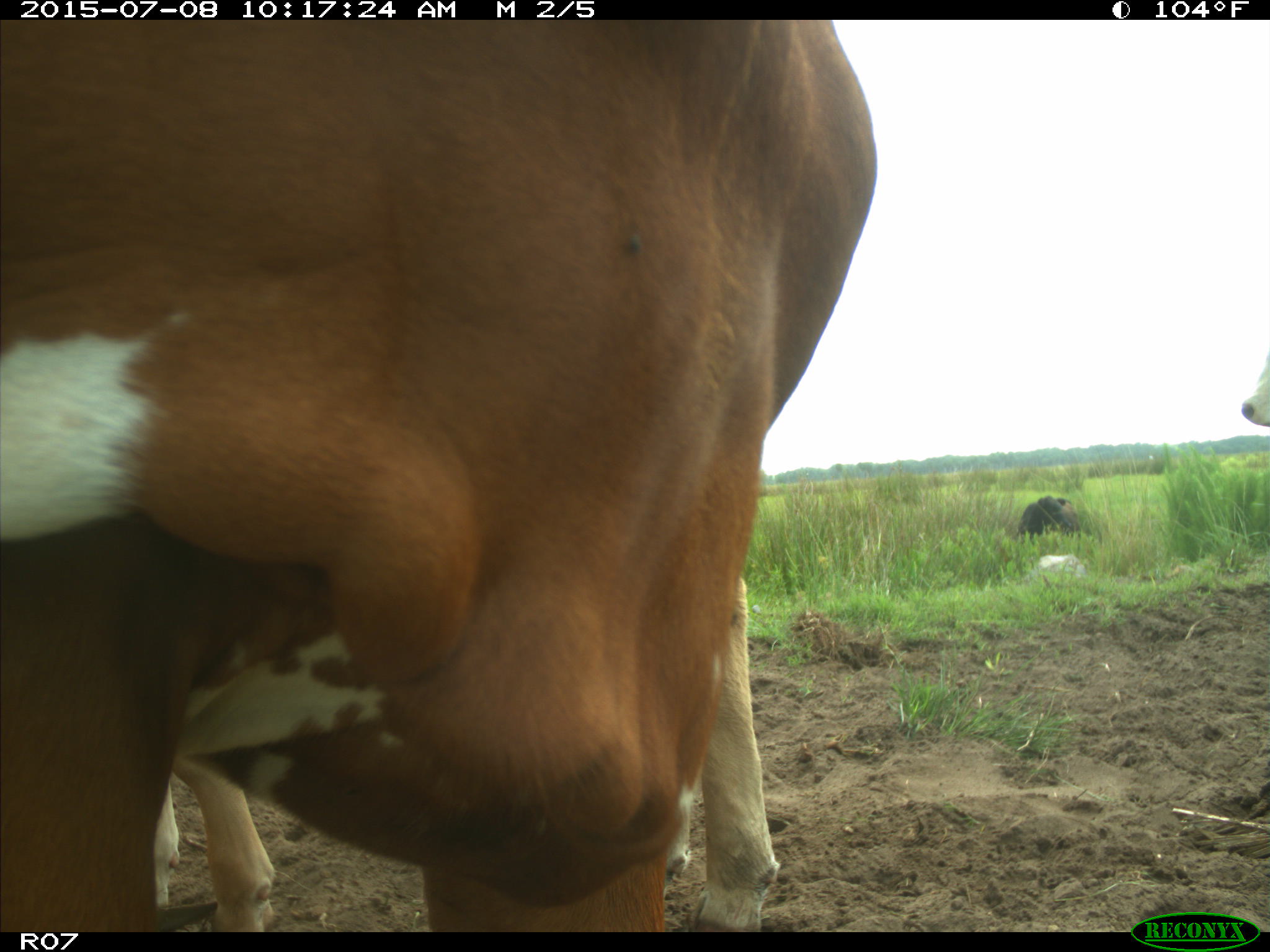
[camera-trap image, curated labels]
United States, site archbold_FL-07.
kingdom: Animalia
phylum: Chordata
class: Mammalia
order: Artiodactyla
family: Bovidae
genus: Bos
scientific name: Bos taurus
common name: domestic cow